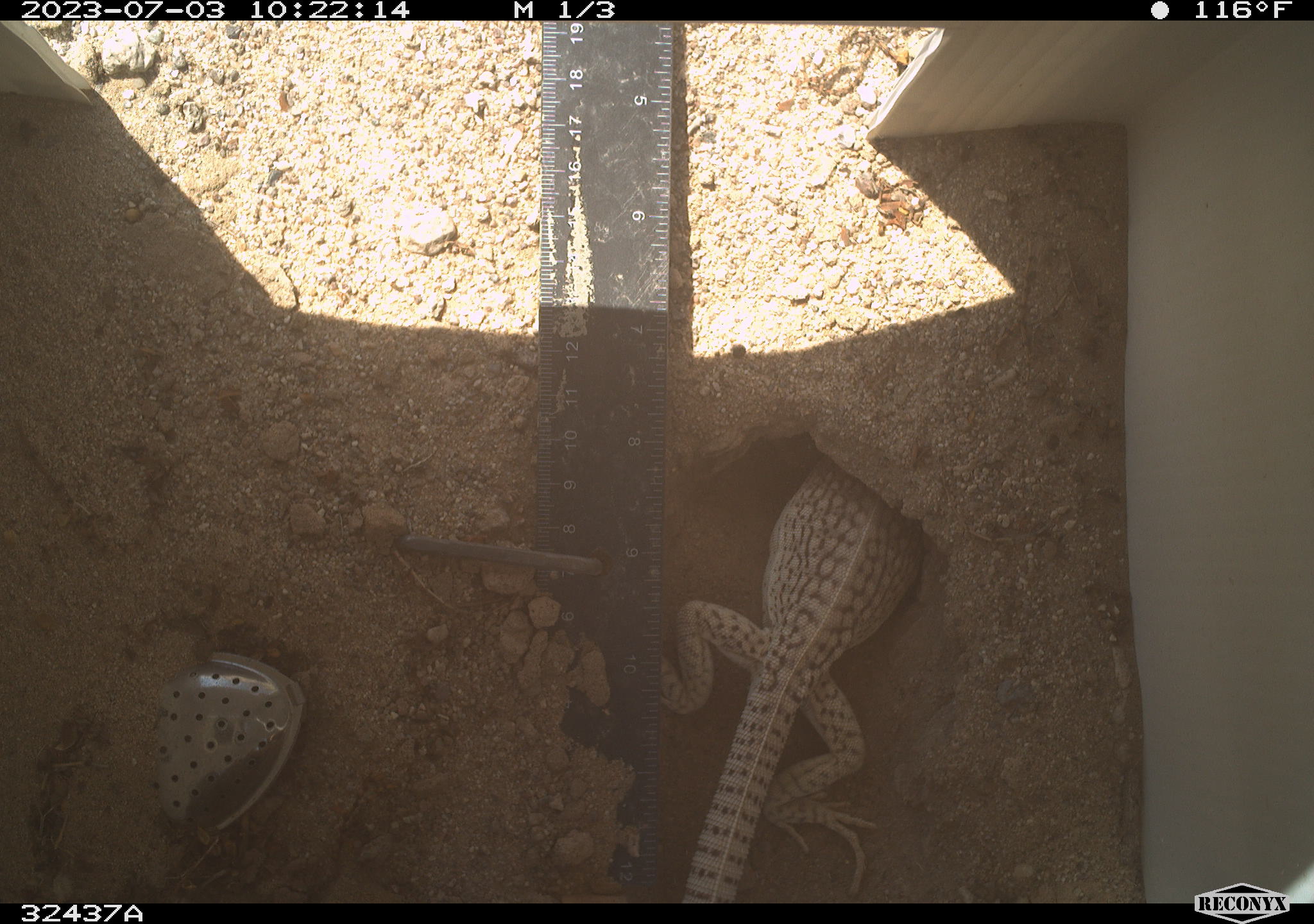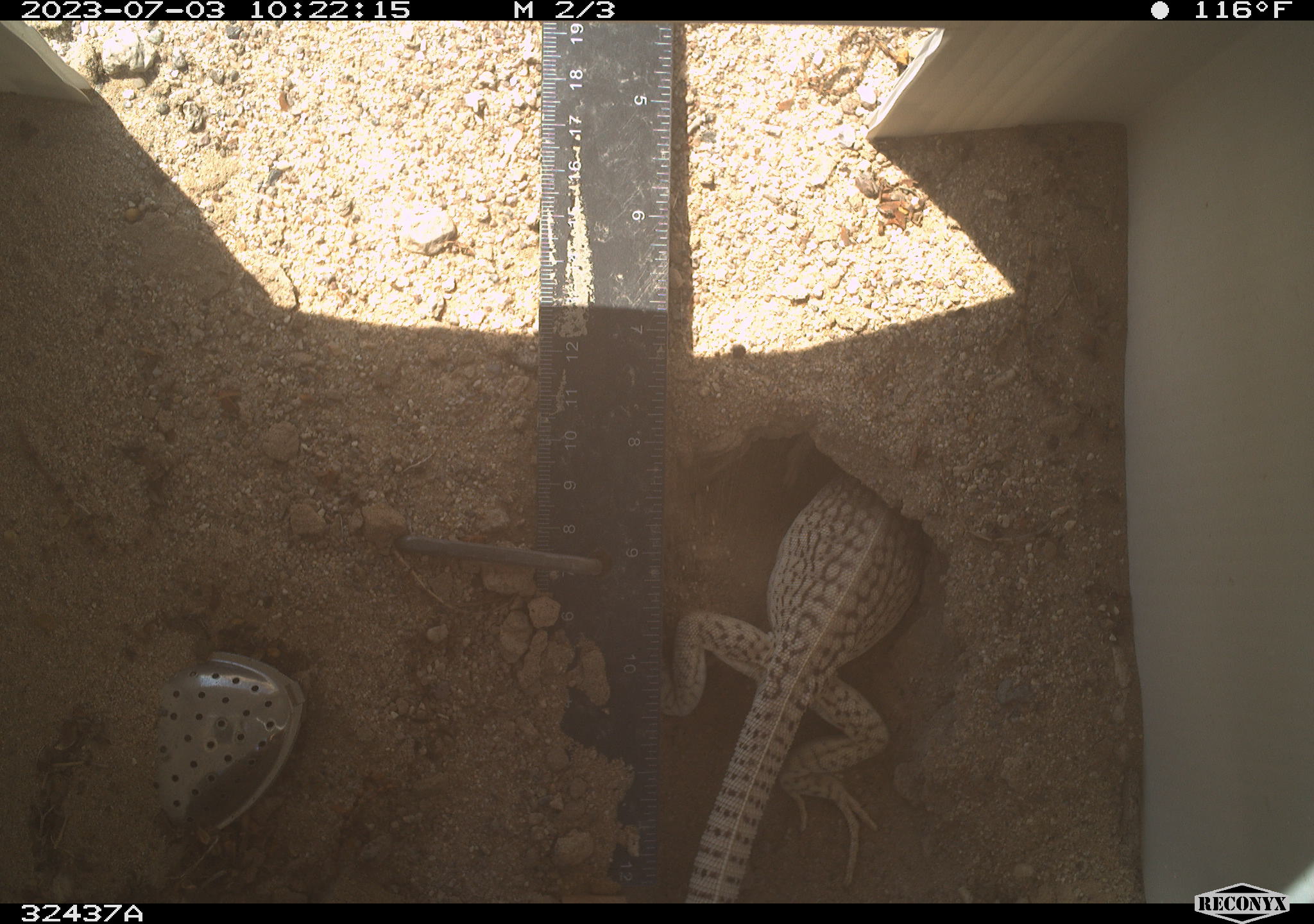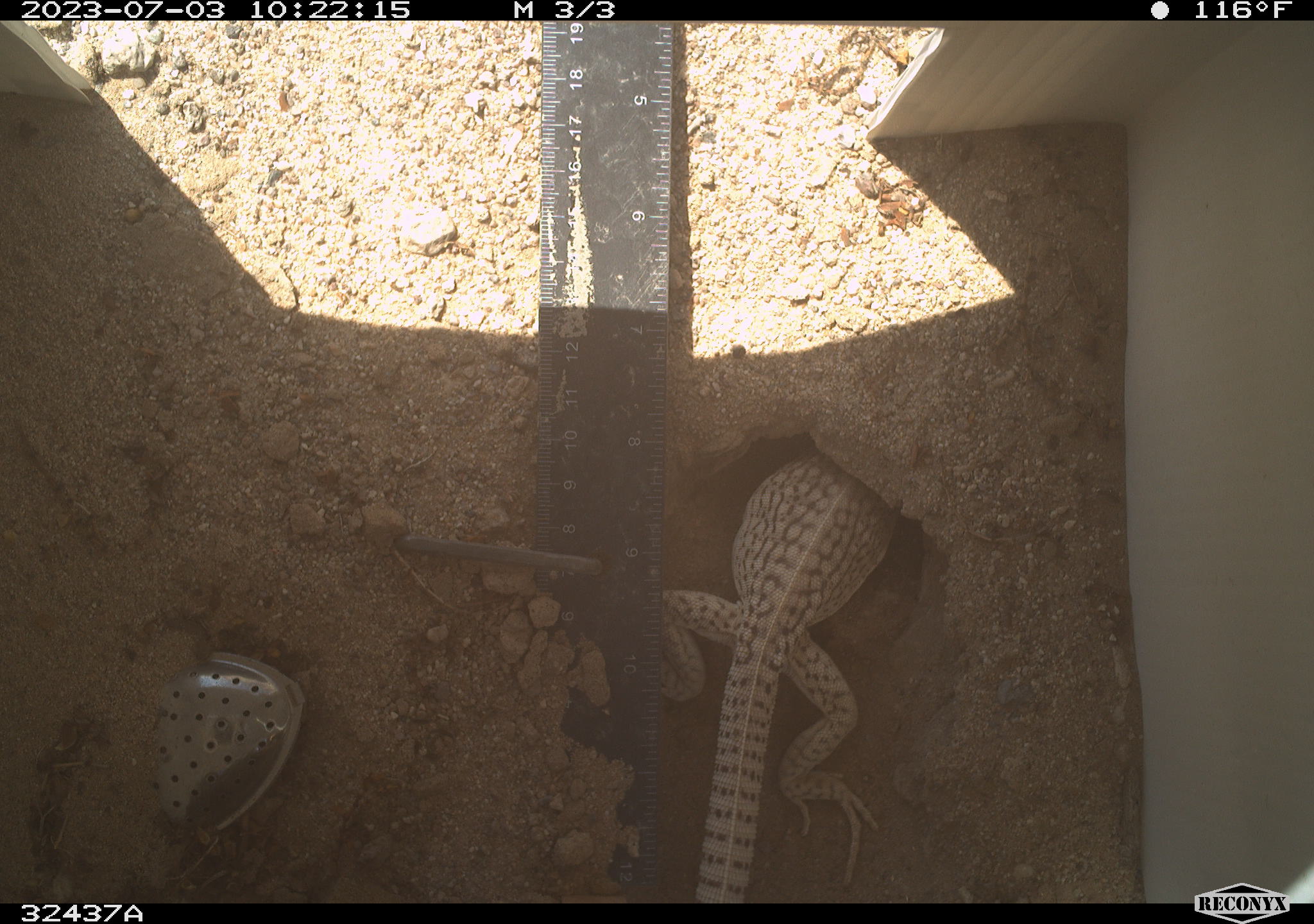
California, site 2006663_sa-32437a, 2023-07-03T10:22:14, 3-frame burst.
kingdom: Animalia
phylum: Chordata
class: Reptilia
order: Squamata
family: Iguanidae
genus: Dipsosaurus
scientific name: Dipsosaurus dorsalis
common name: common desert iguana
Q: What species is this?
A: Common desert iguana (Dipsosaurus dorsalis).